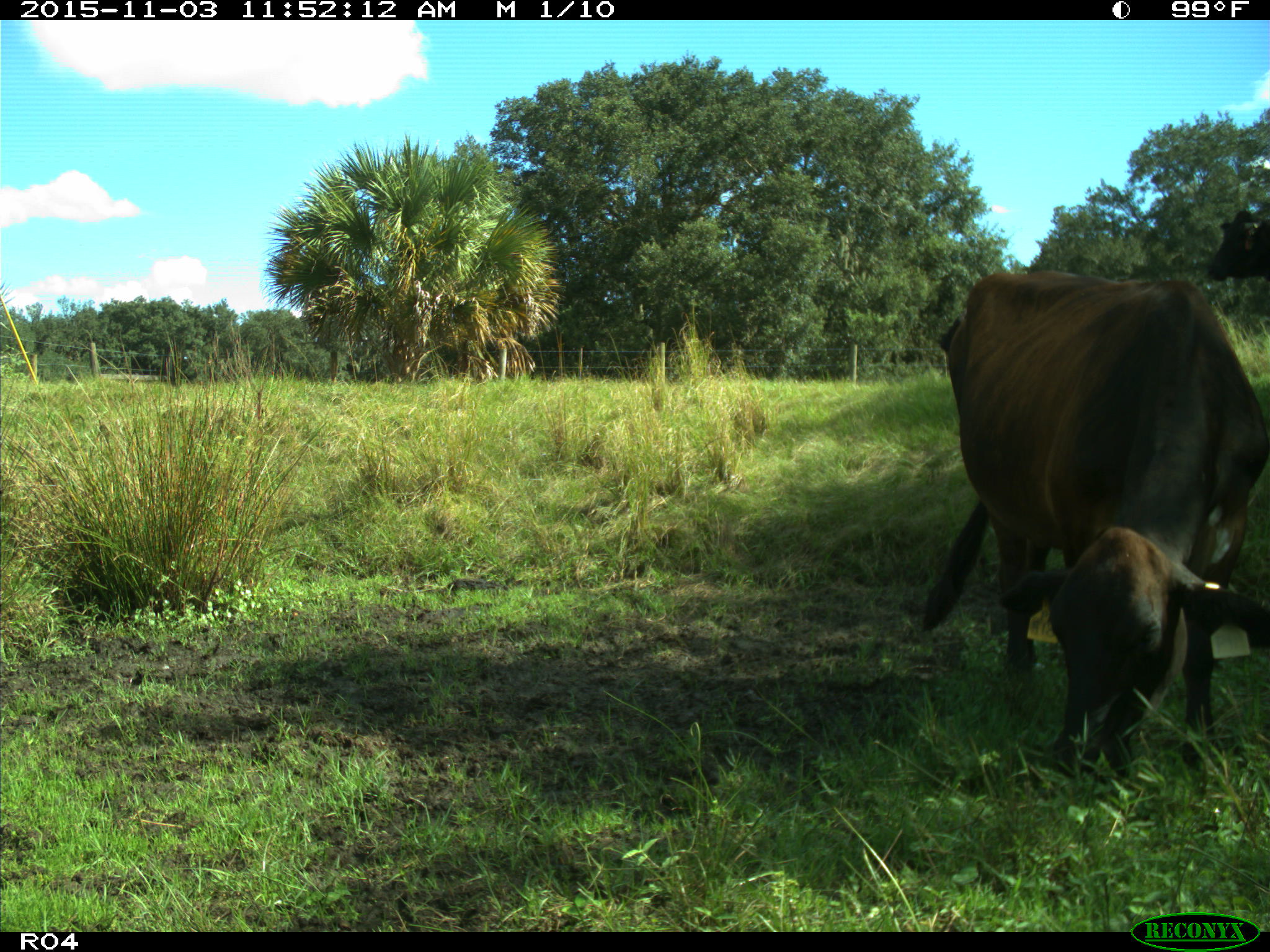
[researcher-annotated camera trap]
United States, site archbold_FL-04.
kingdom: Animalia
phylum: Chordata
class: Mammalia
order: Artiodactyla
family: Bovidae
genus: Bos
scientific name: Bos taurus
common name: domestic cow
Bos taurus (domestic cow).